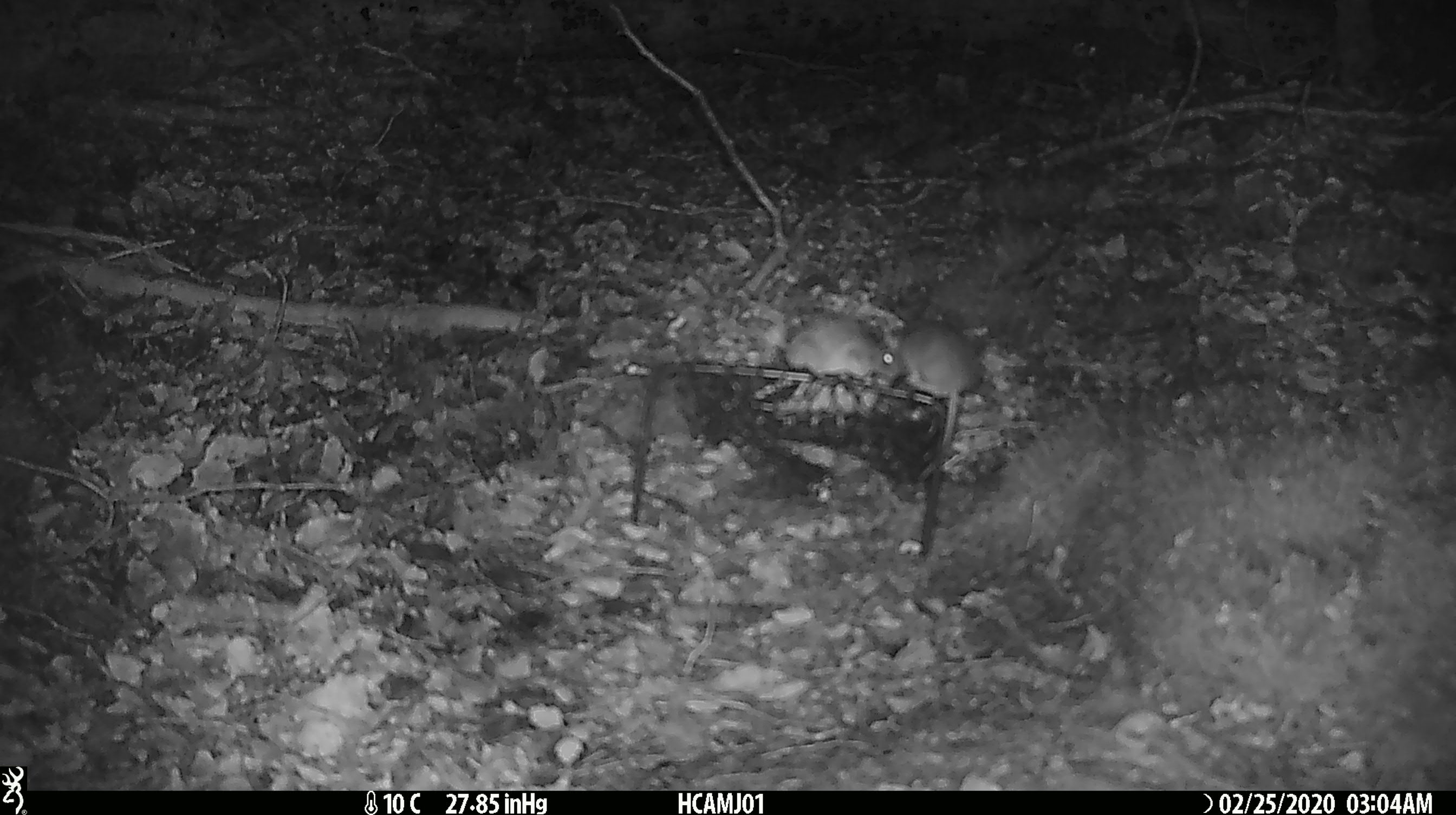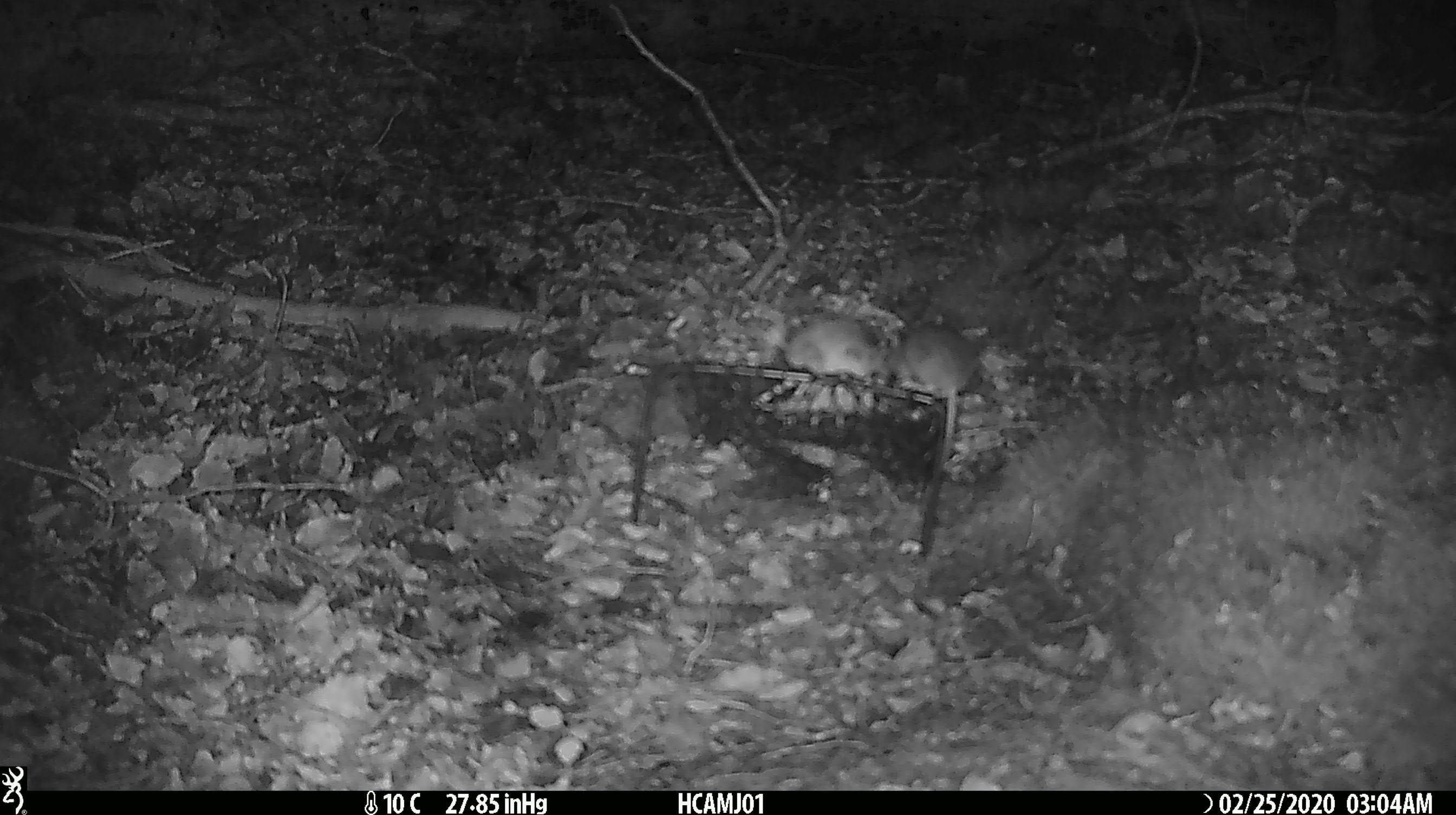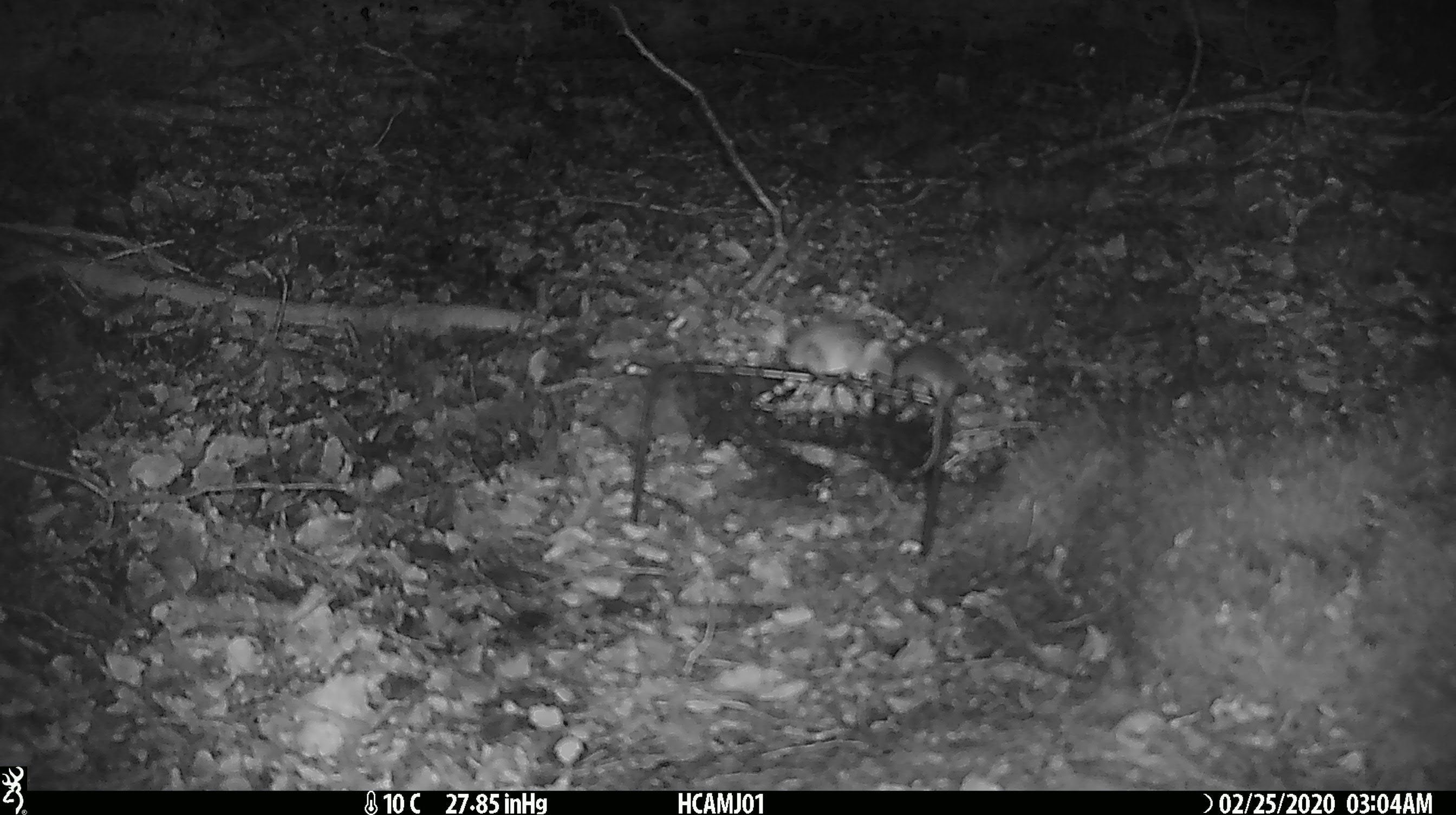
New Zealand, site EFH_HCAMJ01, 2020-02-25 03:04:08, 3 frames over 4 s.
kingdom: Animalia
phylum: Chordata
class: Mammalia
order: Rodentia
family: Muridae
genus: Mus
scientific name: Mus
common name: mouse